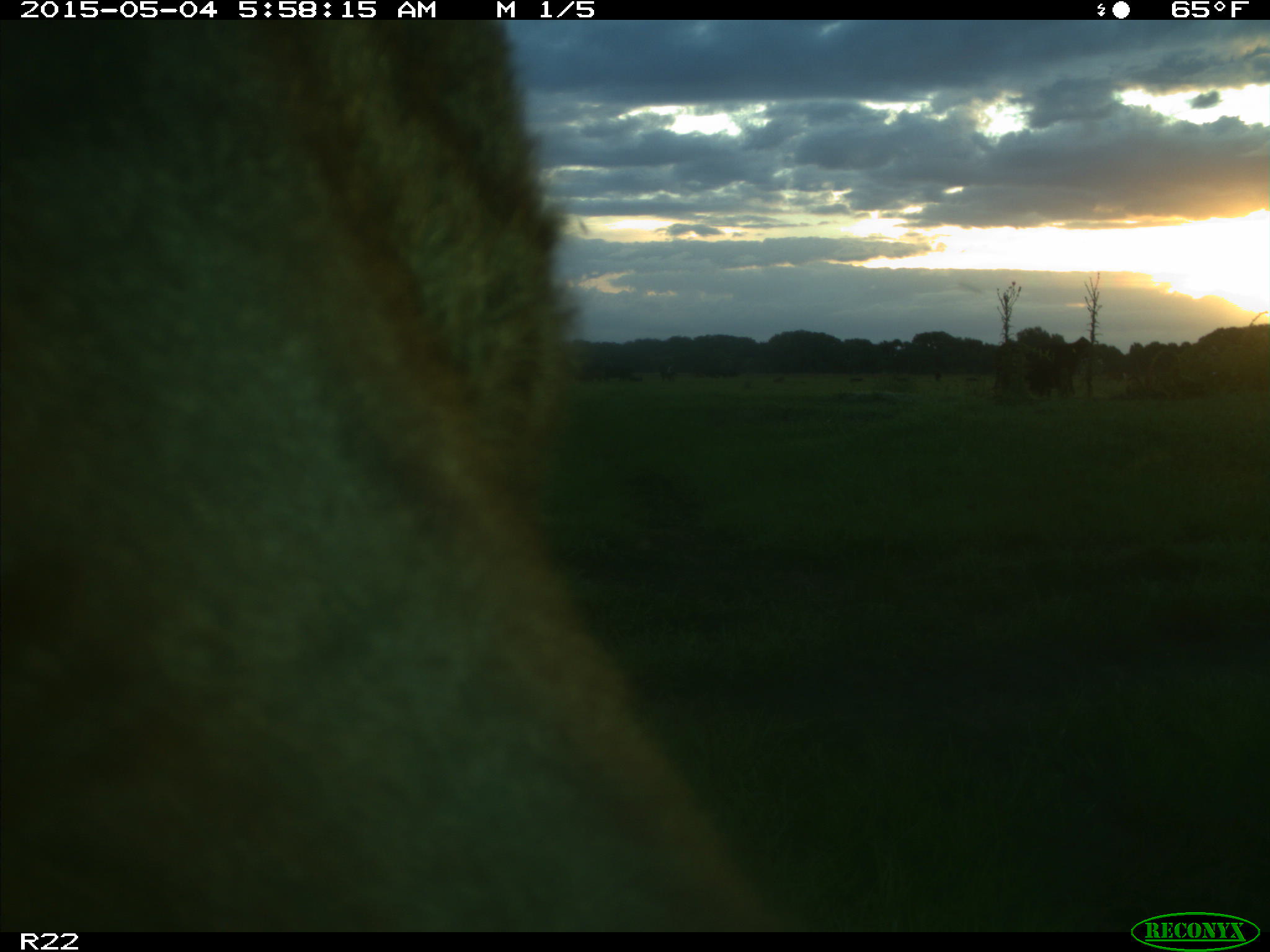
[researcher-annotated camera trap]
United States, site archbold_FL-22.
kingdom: Animalia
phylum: Chordata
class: Mammalia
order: Artiodactyla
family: Bovidae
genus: Bos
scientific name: Bos taurus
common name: domestic cow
Bos taurus (domestic cow).